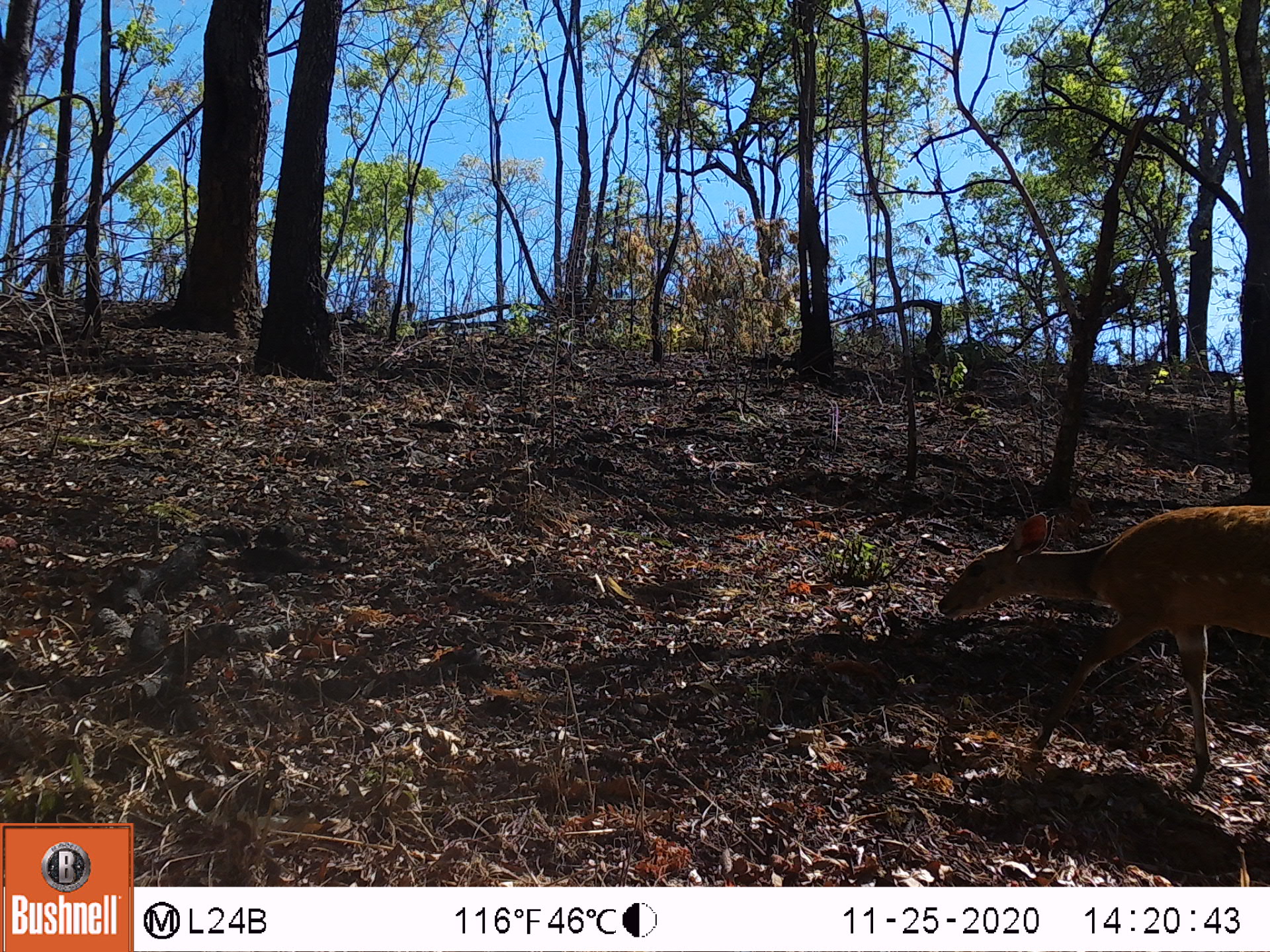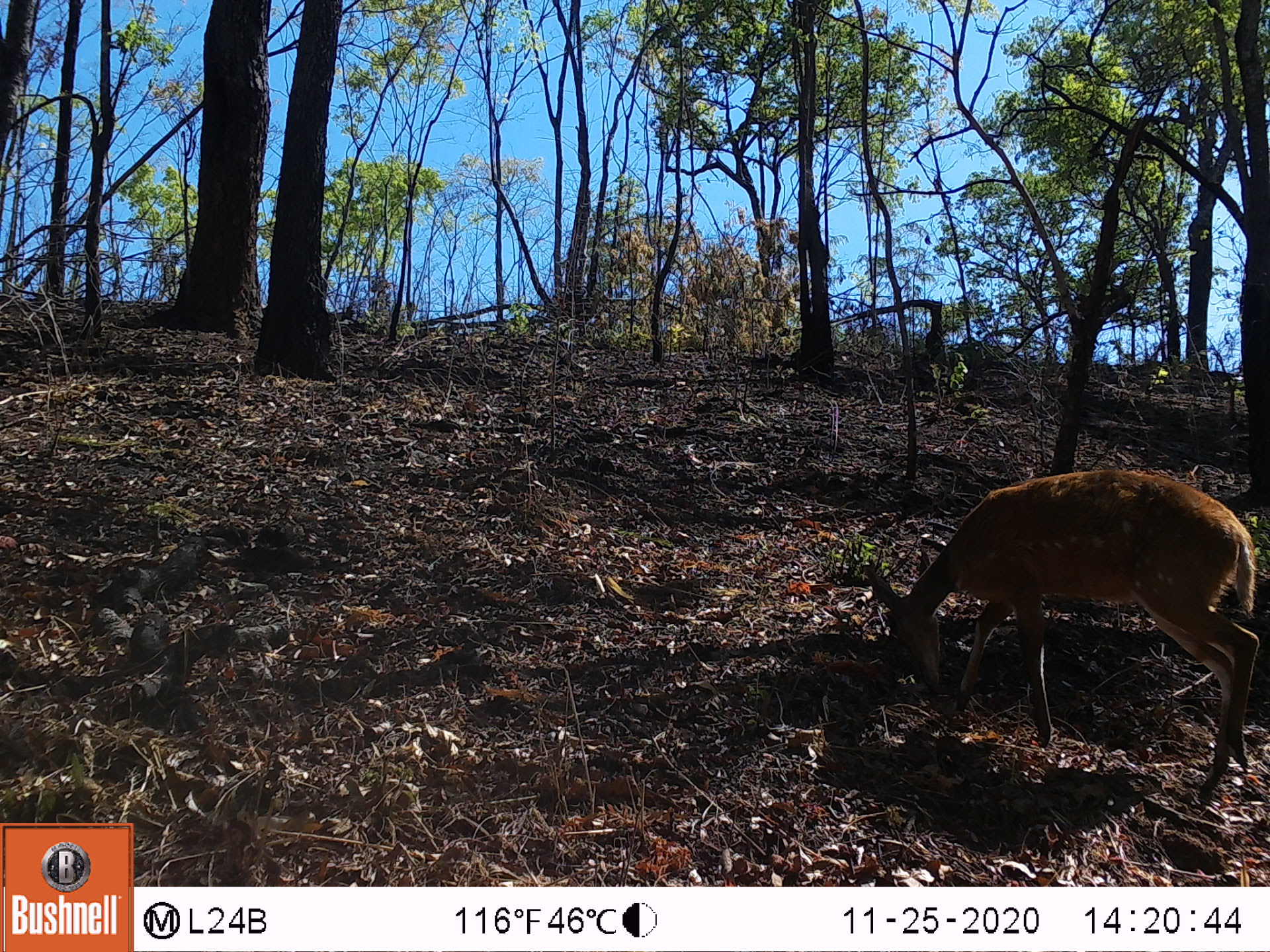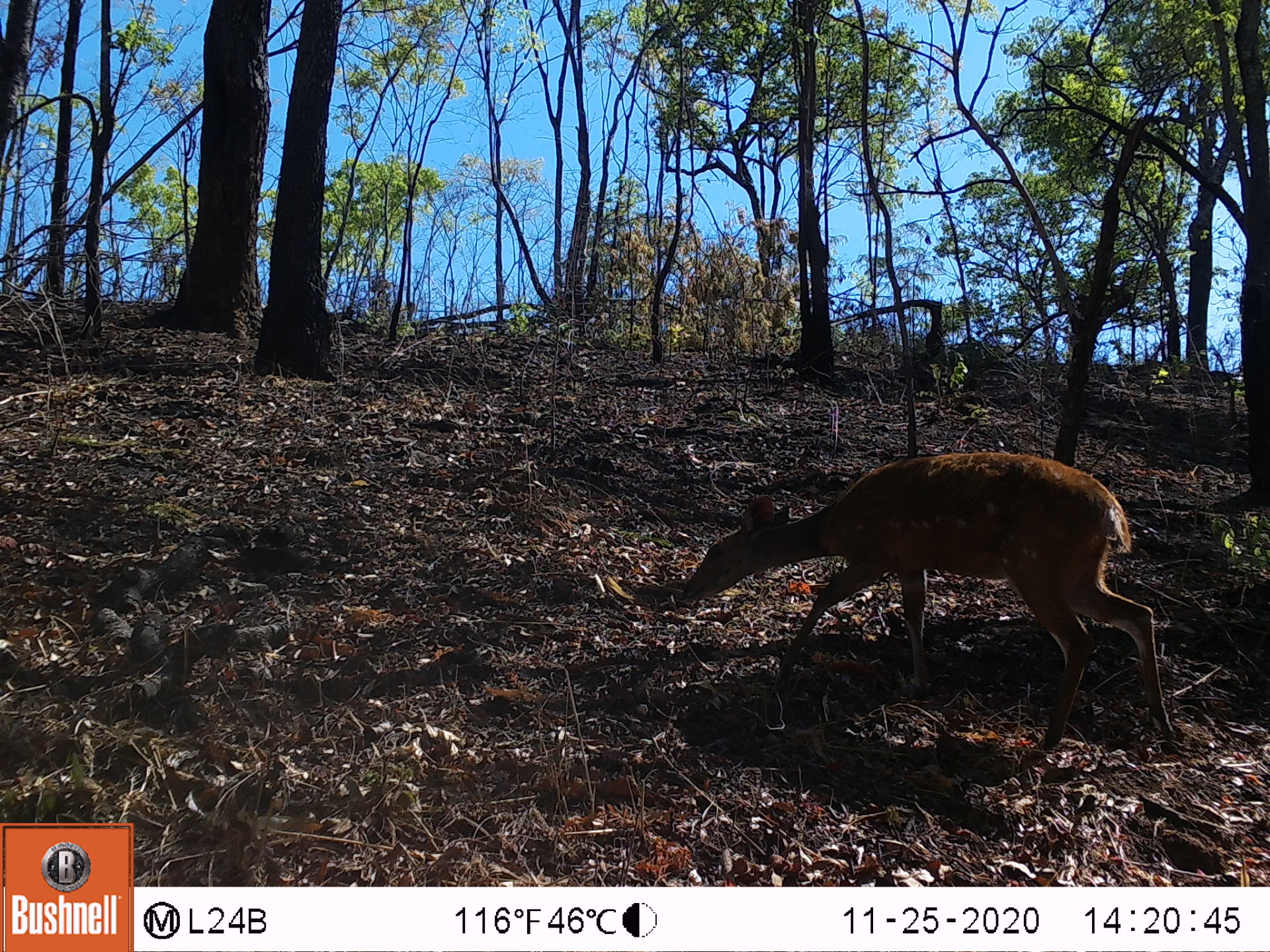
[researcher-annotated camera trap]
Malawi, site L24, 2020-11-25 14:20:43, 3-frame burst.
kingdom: Animalia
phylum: Chordata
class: Mammalia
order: Artiodactyla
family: Bovidae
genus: Tragelaphus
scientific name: Tragelaphus sylvaticus sylvaticus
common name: cape bushbuck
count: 1